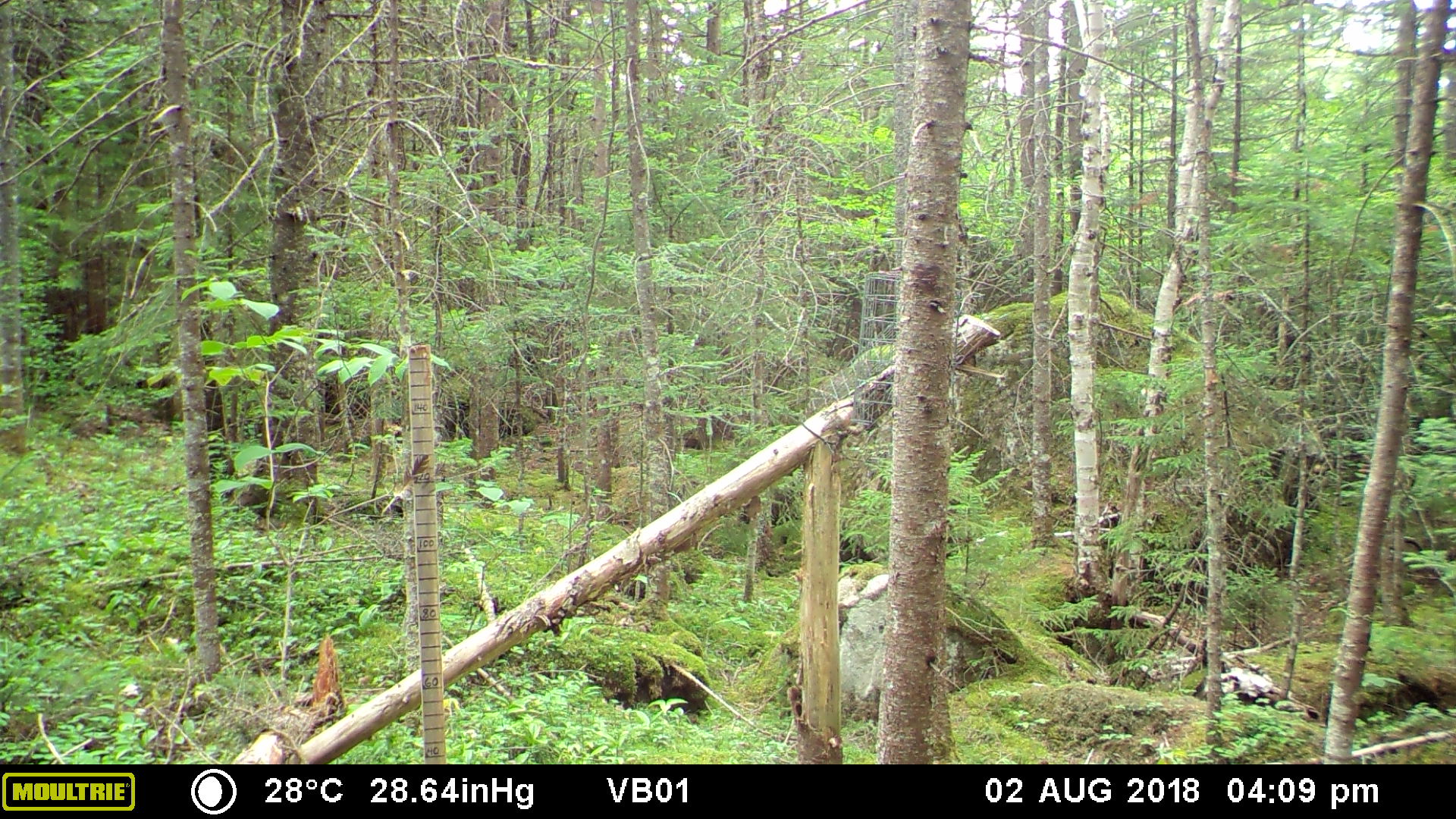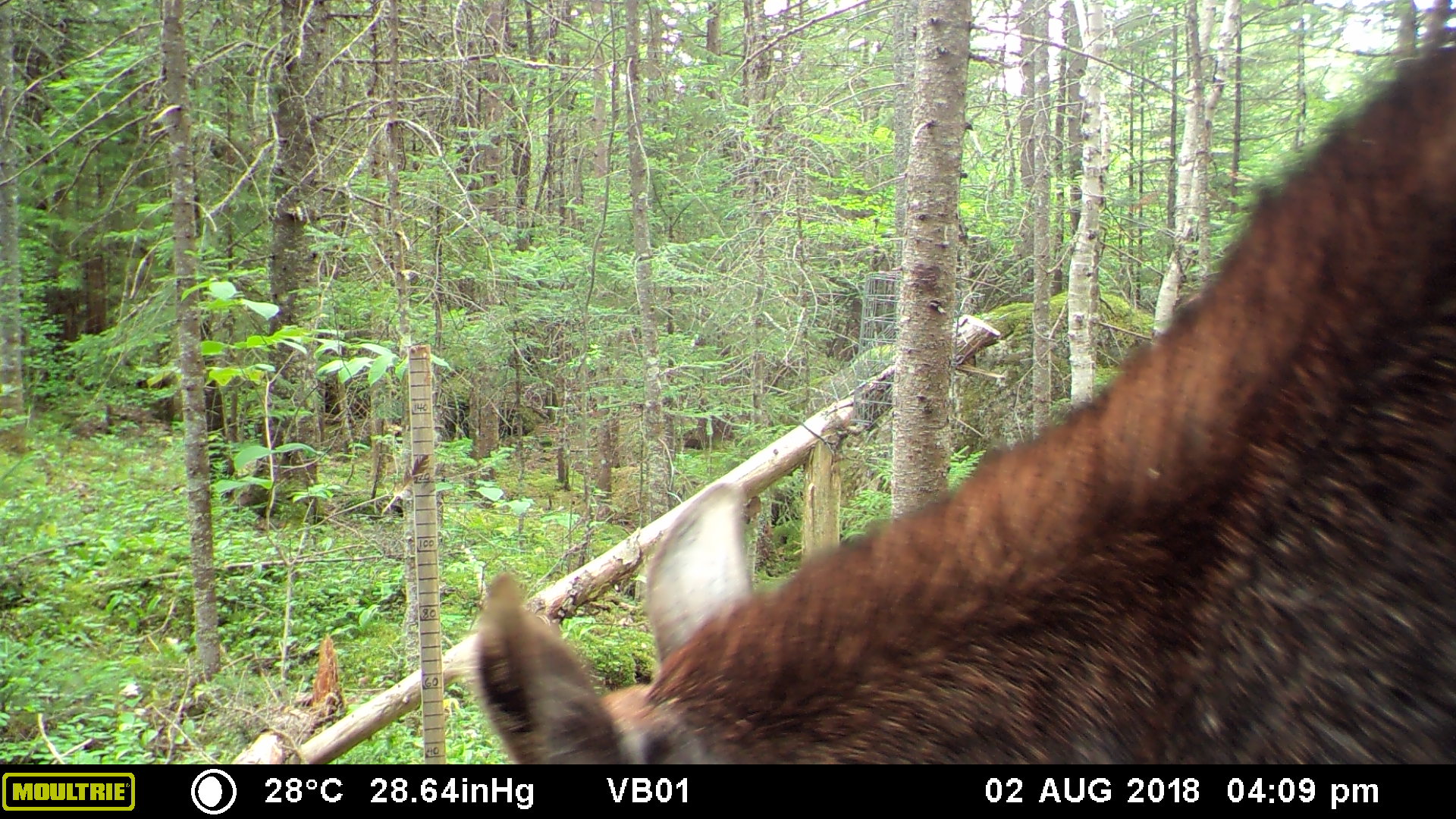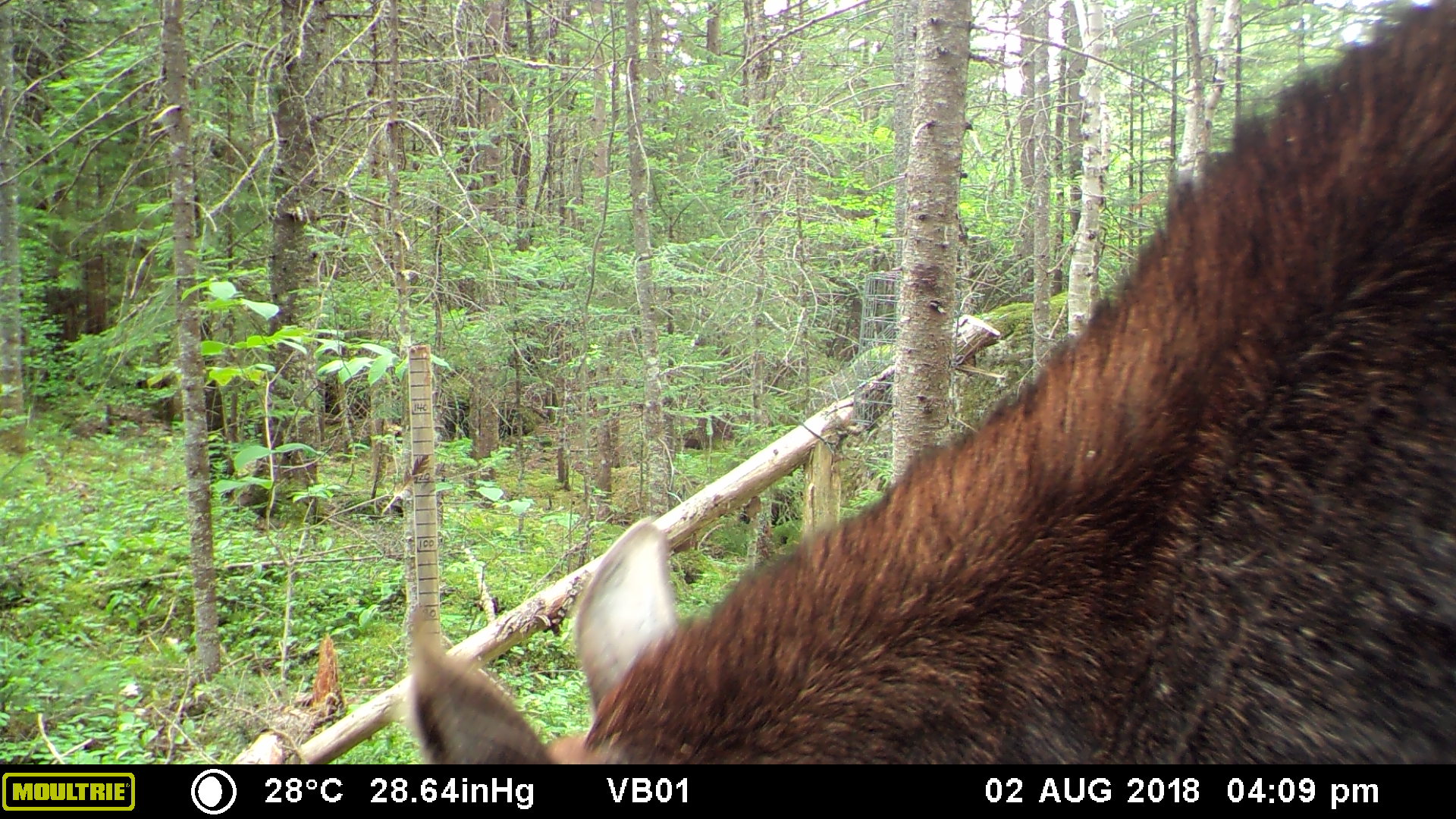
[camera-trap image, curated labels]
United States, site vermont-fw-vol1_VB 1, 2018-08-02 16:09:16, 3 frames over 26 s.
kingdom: Animalia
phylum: Chordata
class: Mammalia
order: Artiodactyla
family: Cervidae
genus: Alces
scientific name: Alces alces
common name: moose